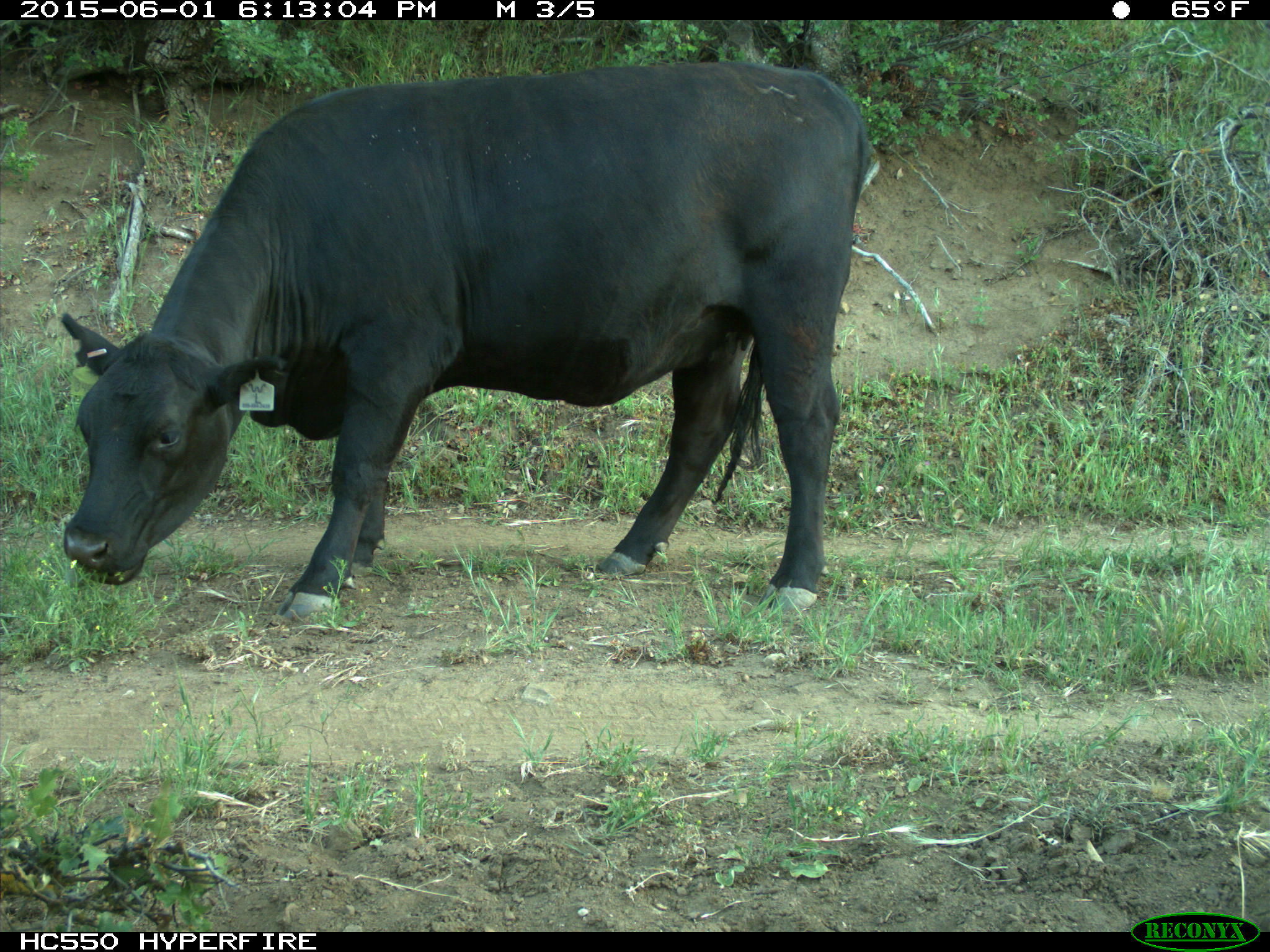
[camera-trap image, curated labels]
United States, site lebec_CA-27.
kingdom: Animalia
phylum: Chordata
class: Mammalia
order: Artiodactyla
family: Bovidae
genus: Bos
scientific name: Bos taurus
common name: domestic cow